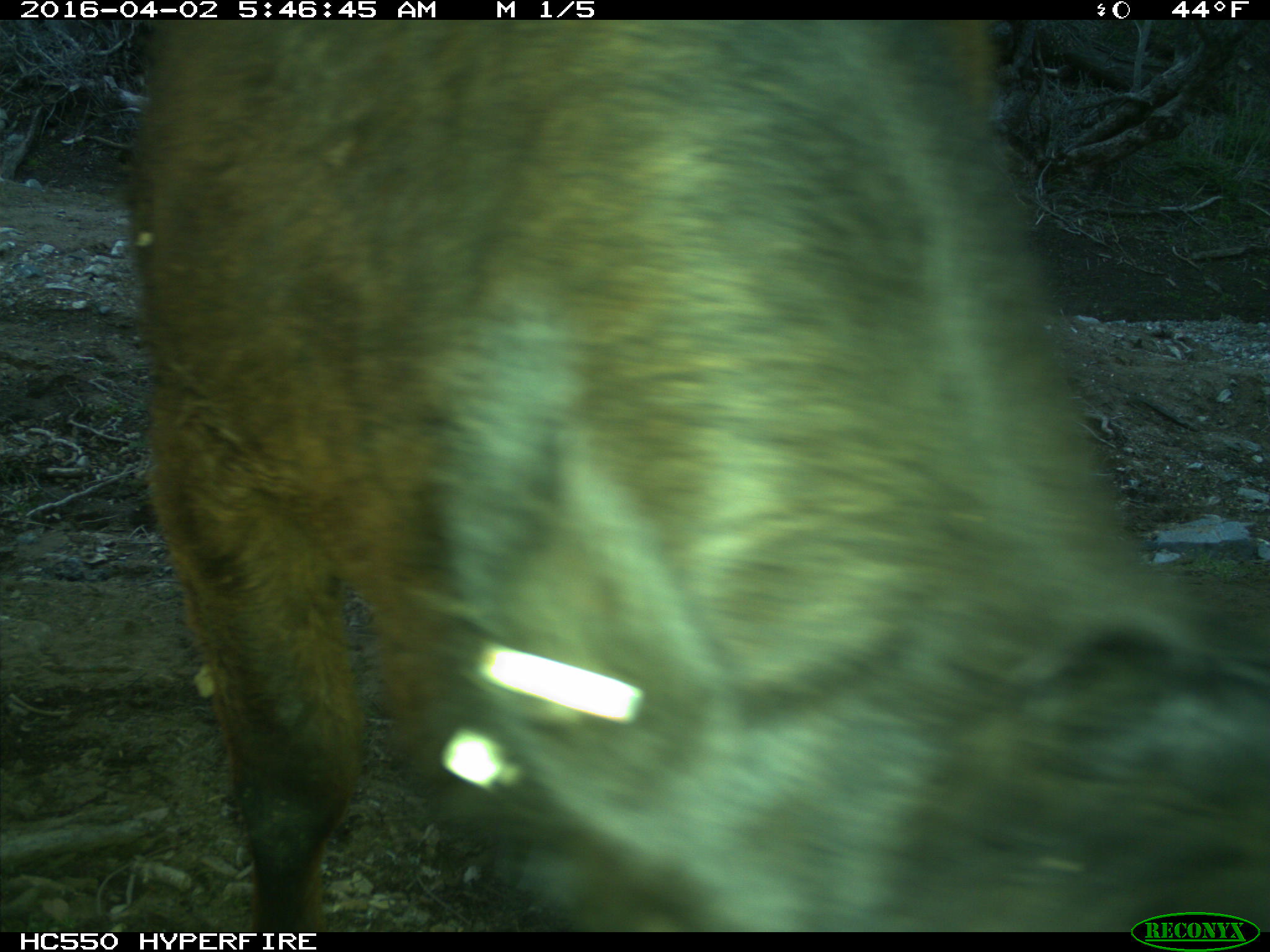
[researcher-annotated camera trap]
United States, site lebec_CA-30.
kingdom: Animalia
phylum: Chordata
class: Mammalia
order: Artiodactyla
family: Bovidae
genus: Bos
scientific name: Bos taurus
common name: domestic cow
Bos taurus (domestic cow).